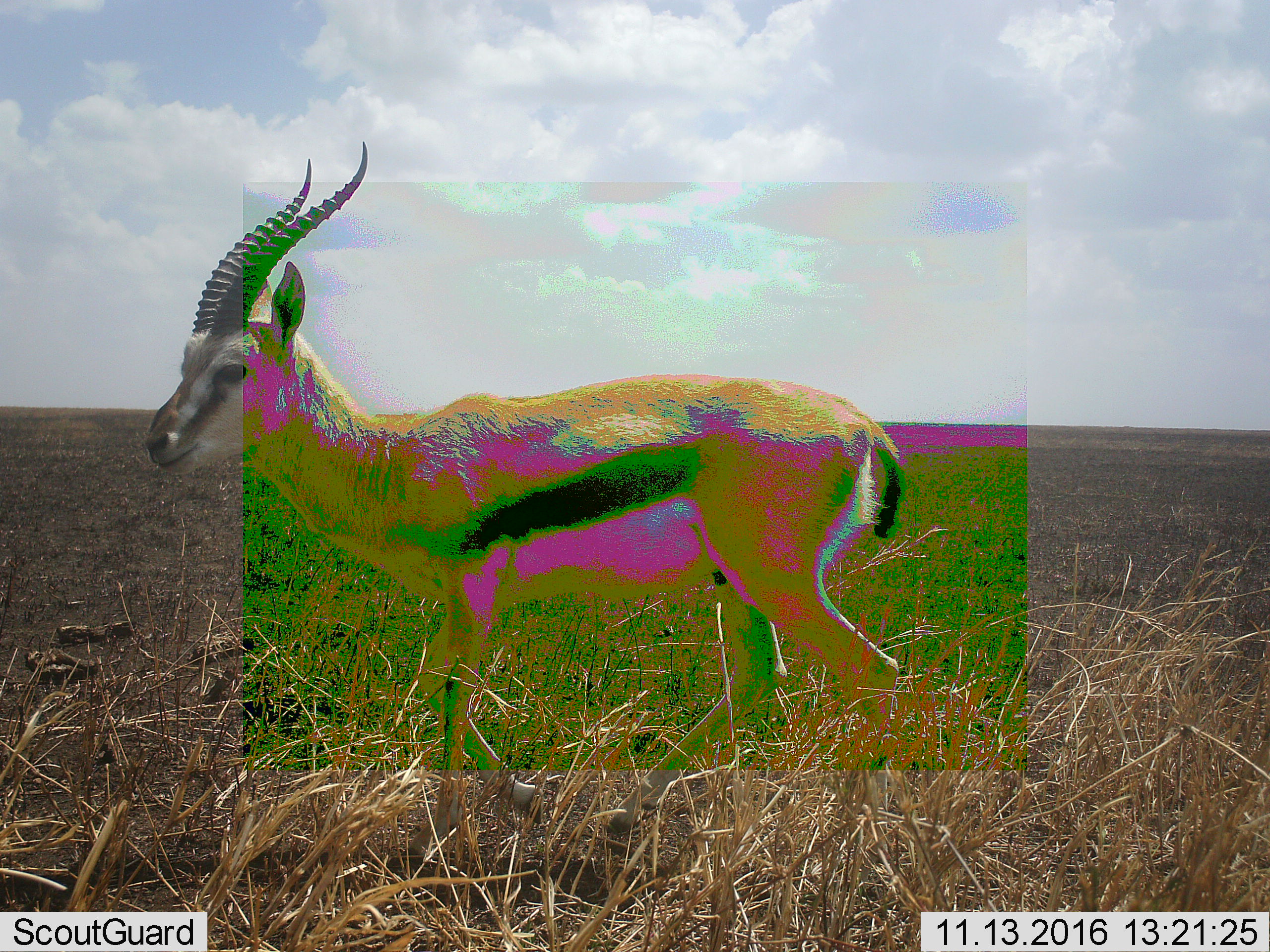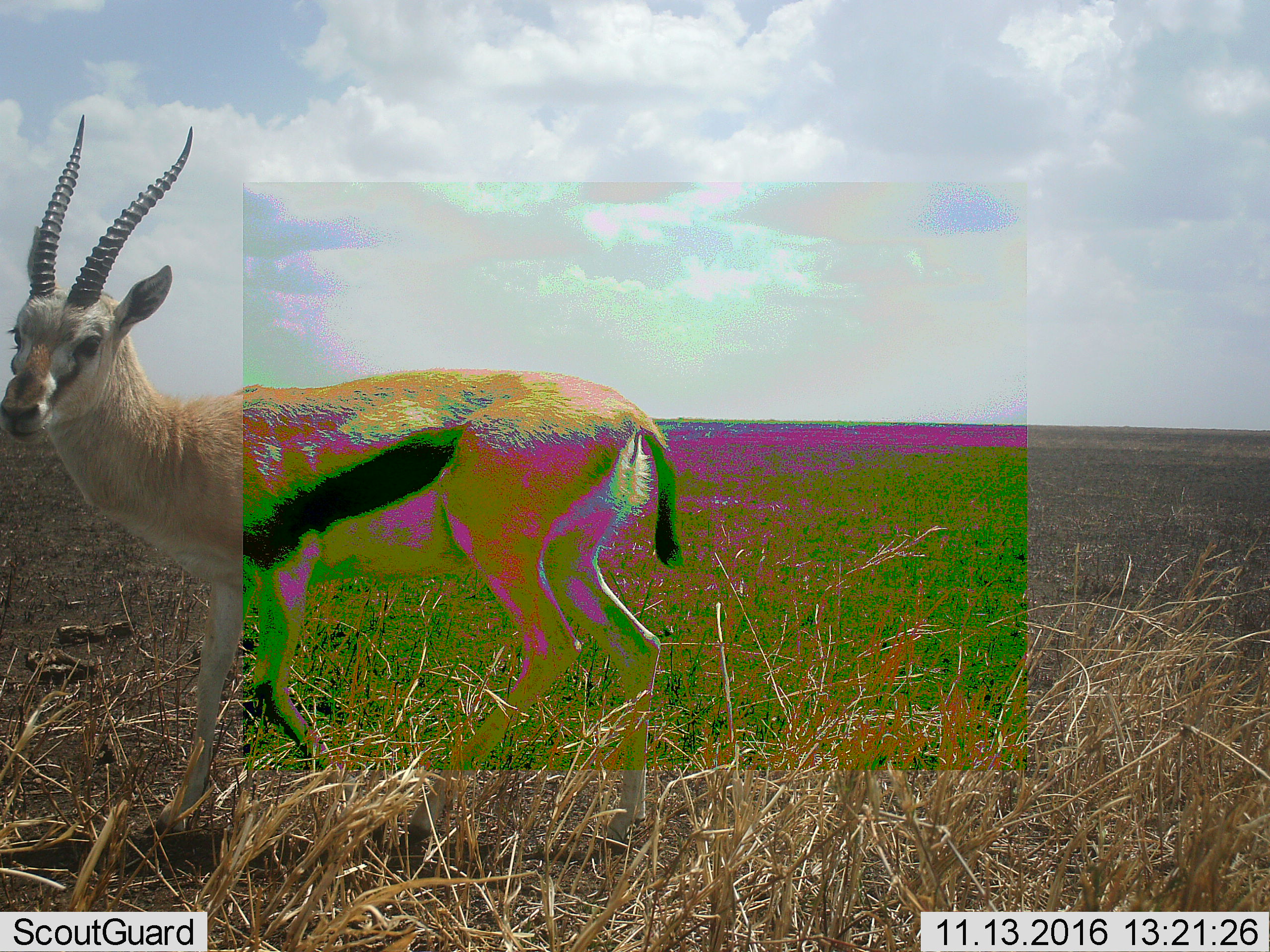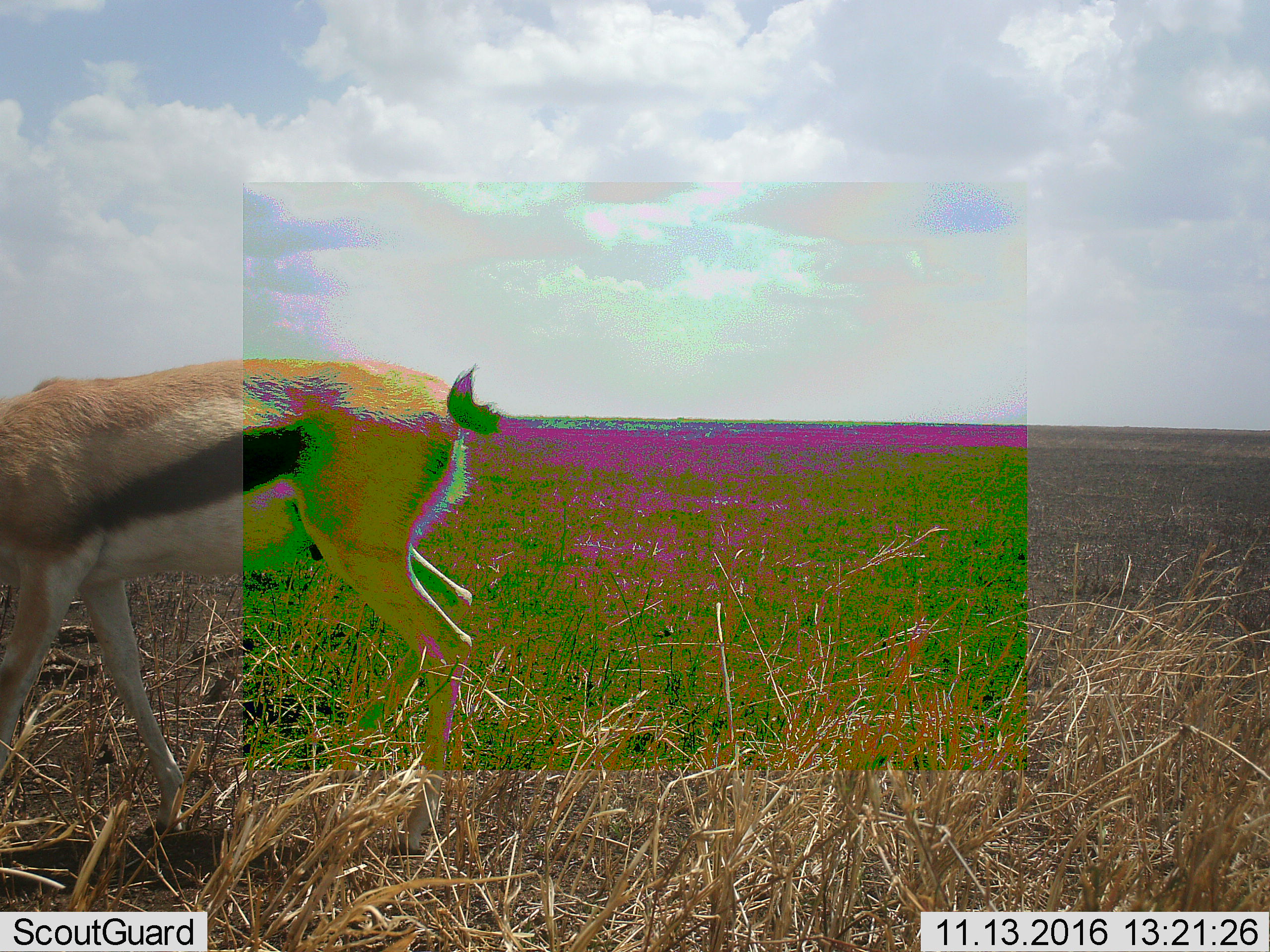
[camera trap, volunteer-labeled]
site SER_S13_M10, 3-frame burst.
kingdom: Animalia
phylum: Chordata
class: Mammalia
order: Artiodactyla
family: Bovidae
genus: Eudorcas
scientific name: Eudorcas thomsonii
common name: thomson's gazelle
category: gazellethomsons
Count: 1.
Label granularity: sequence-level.